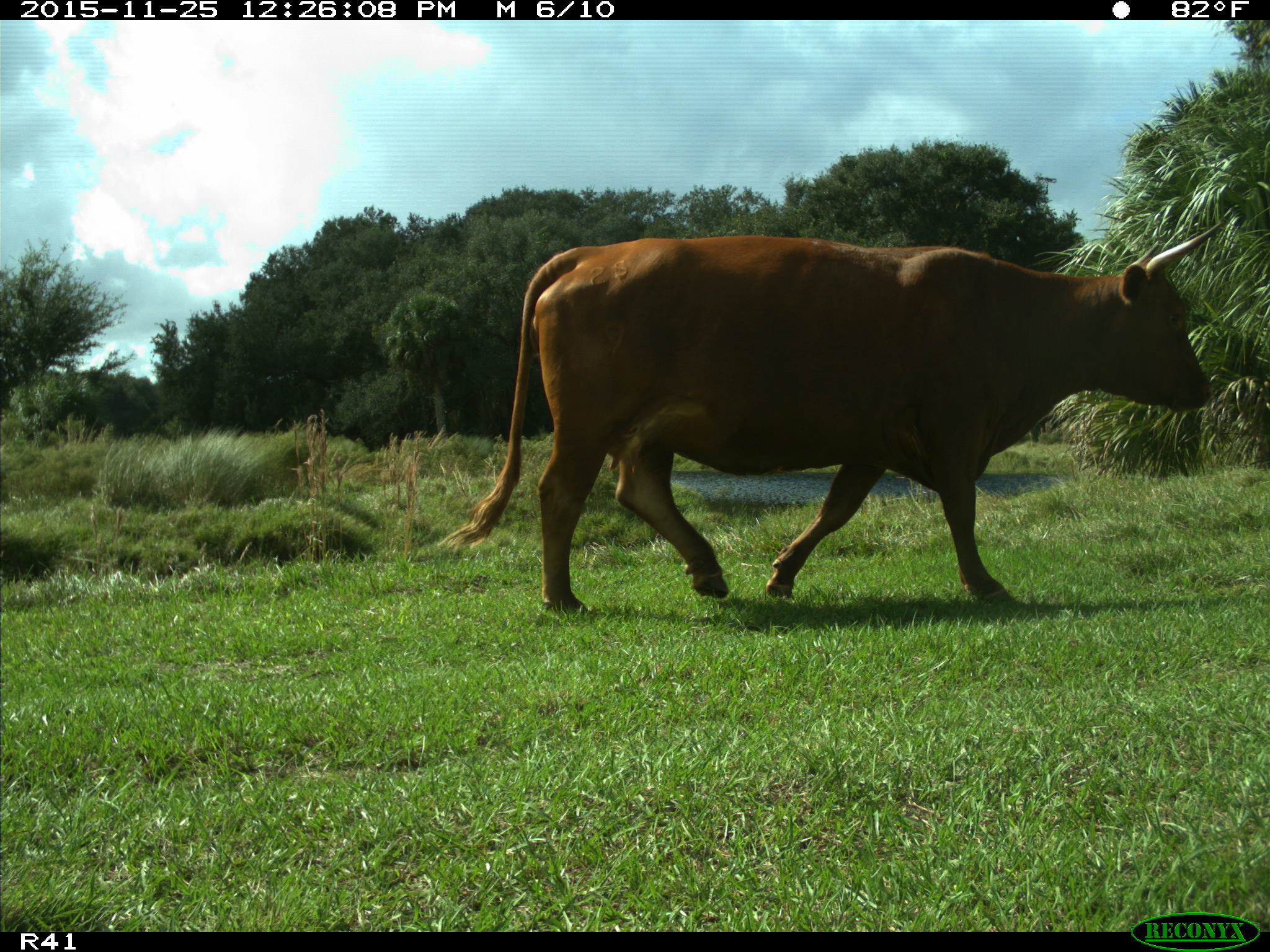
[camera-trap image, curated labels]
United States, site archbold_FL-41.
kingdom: Animalia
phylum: Chordata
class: Mammalia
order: Artiodactyla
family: Bovidae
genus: Bos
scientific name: Bos taurus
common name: domestic cow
Bos taurus (domestic cow).